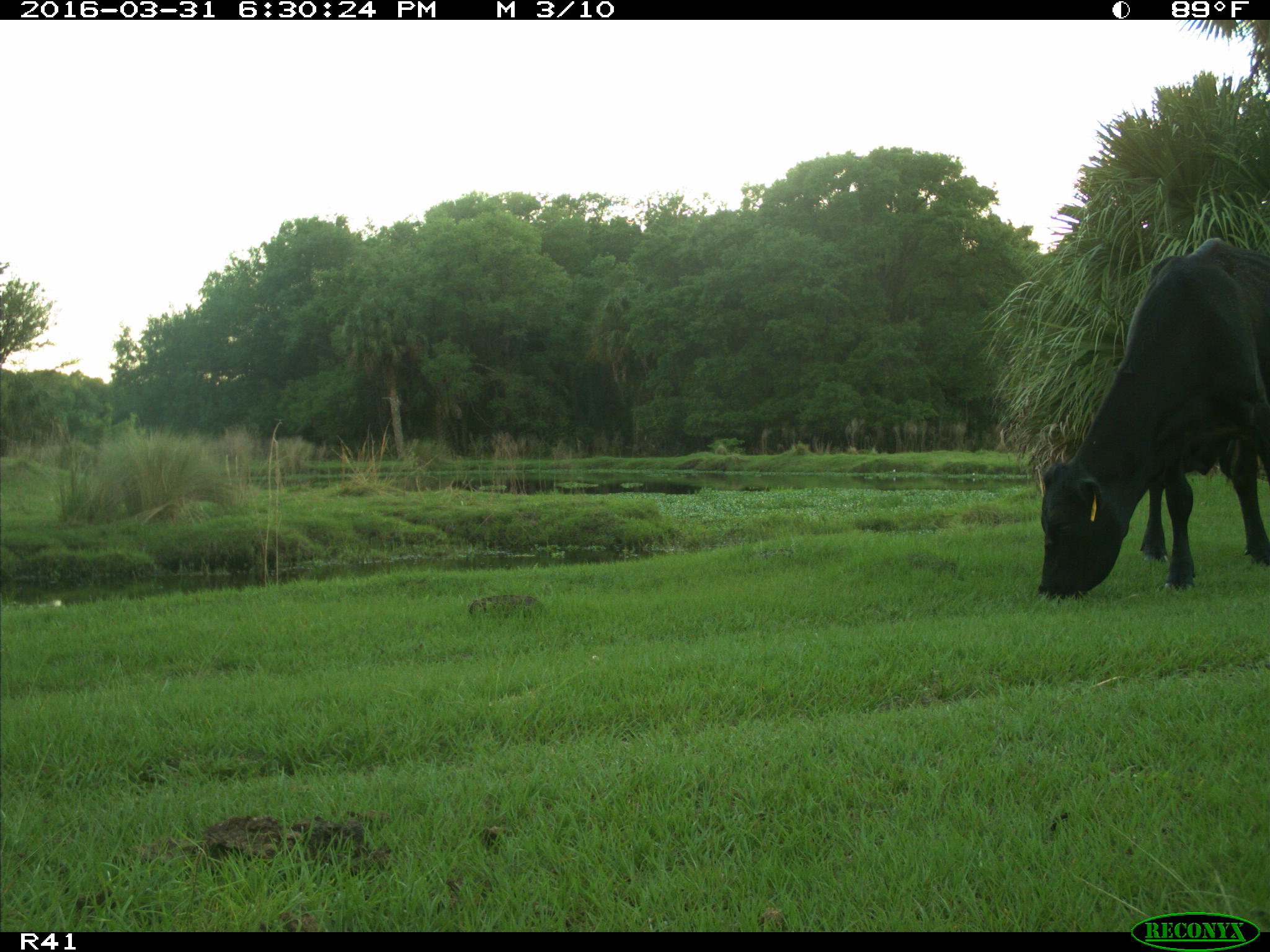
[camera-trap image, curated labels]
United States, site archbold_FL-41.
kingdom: Animalia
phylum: Chordata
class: Mammalia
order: Artiodactyla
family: Bovidae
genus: Bos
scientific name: Bos taurus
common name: domestic cow